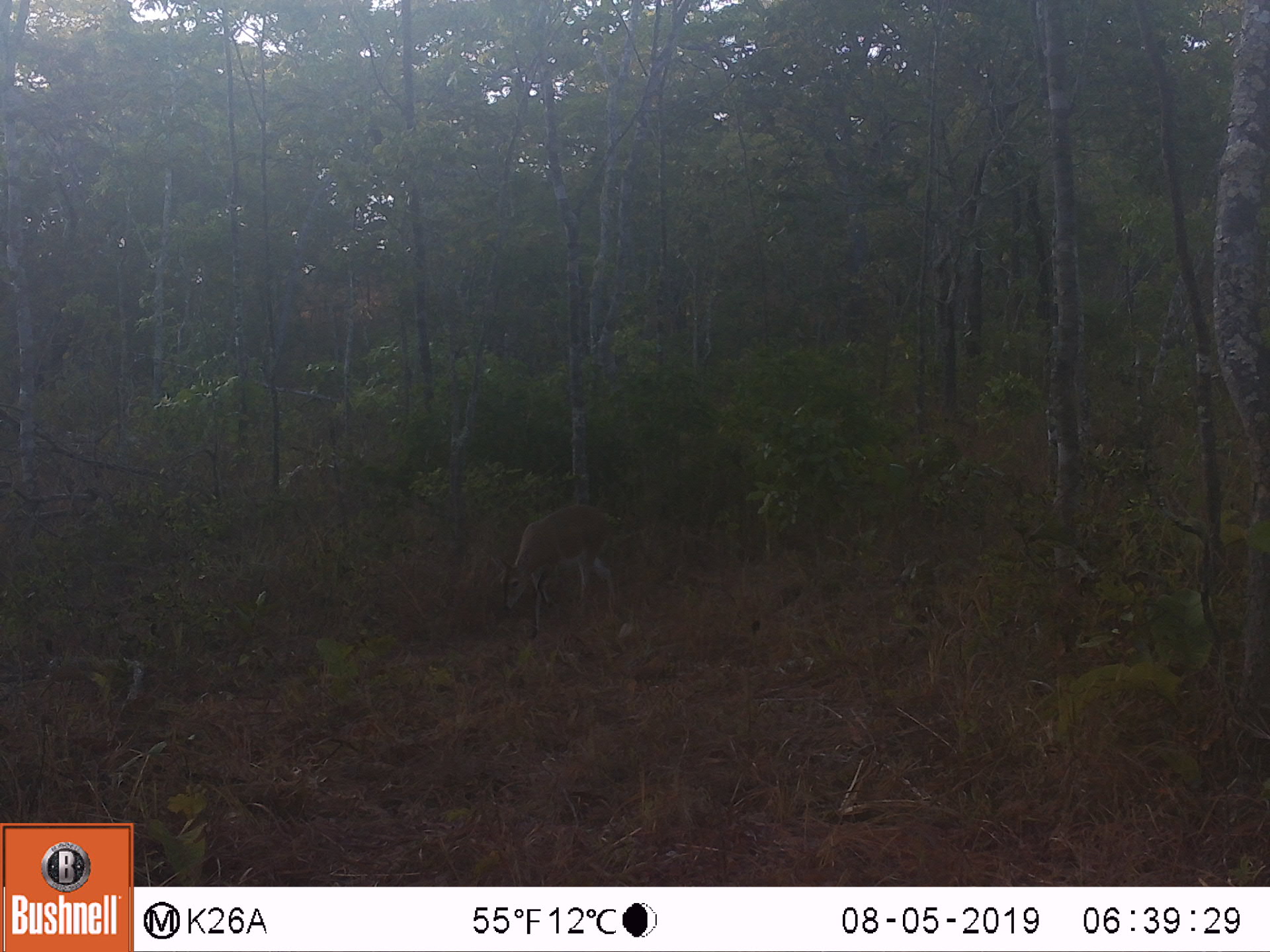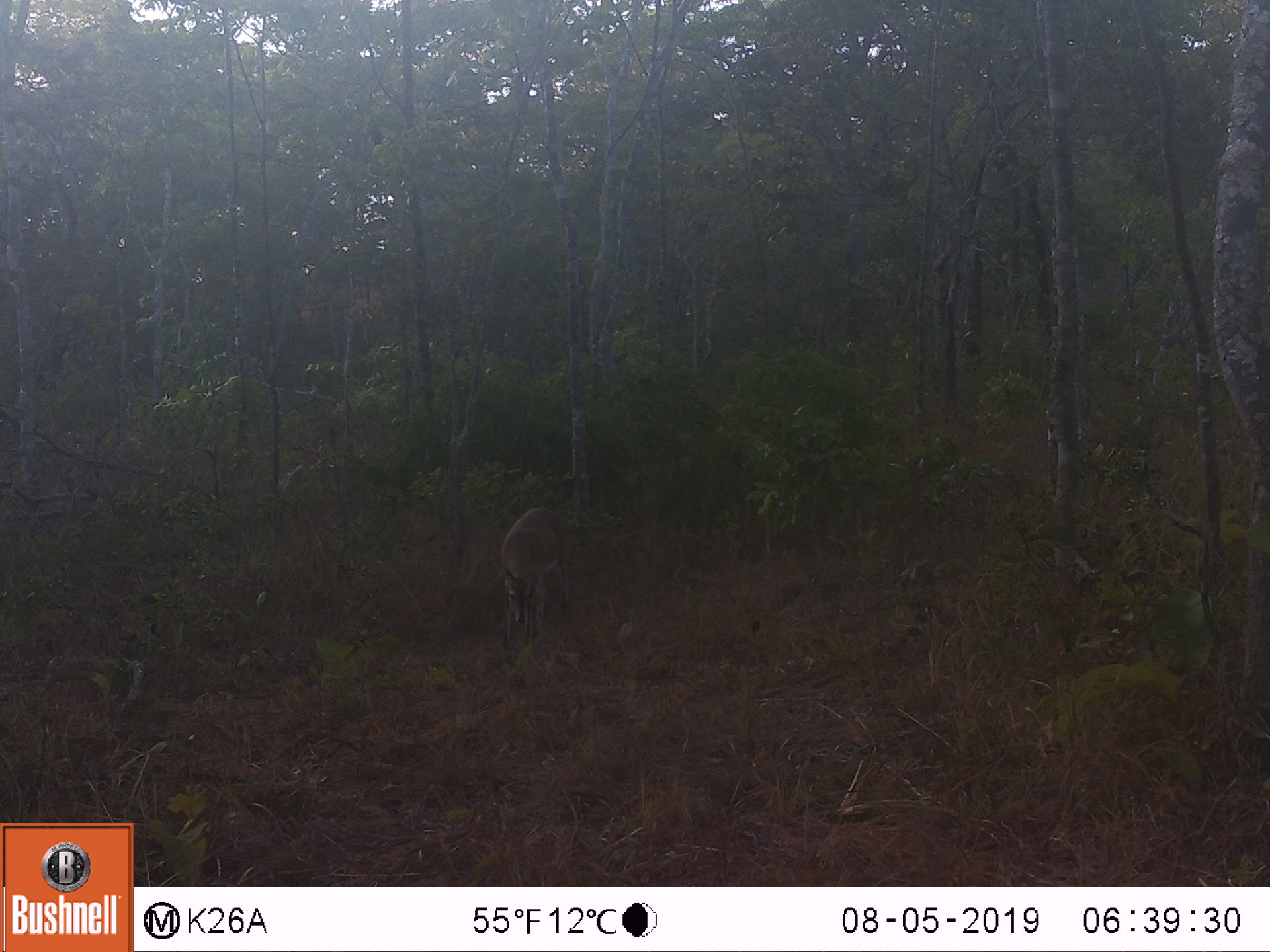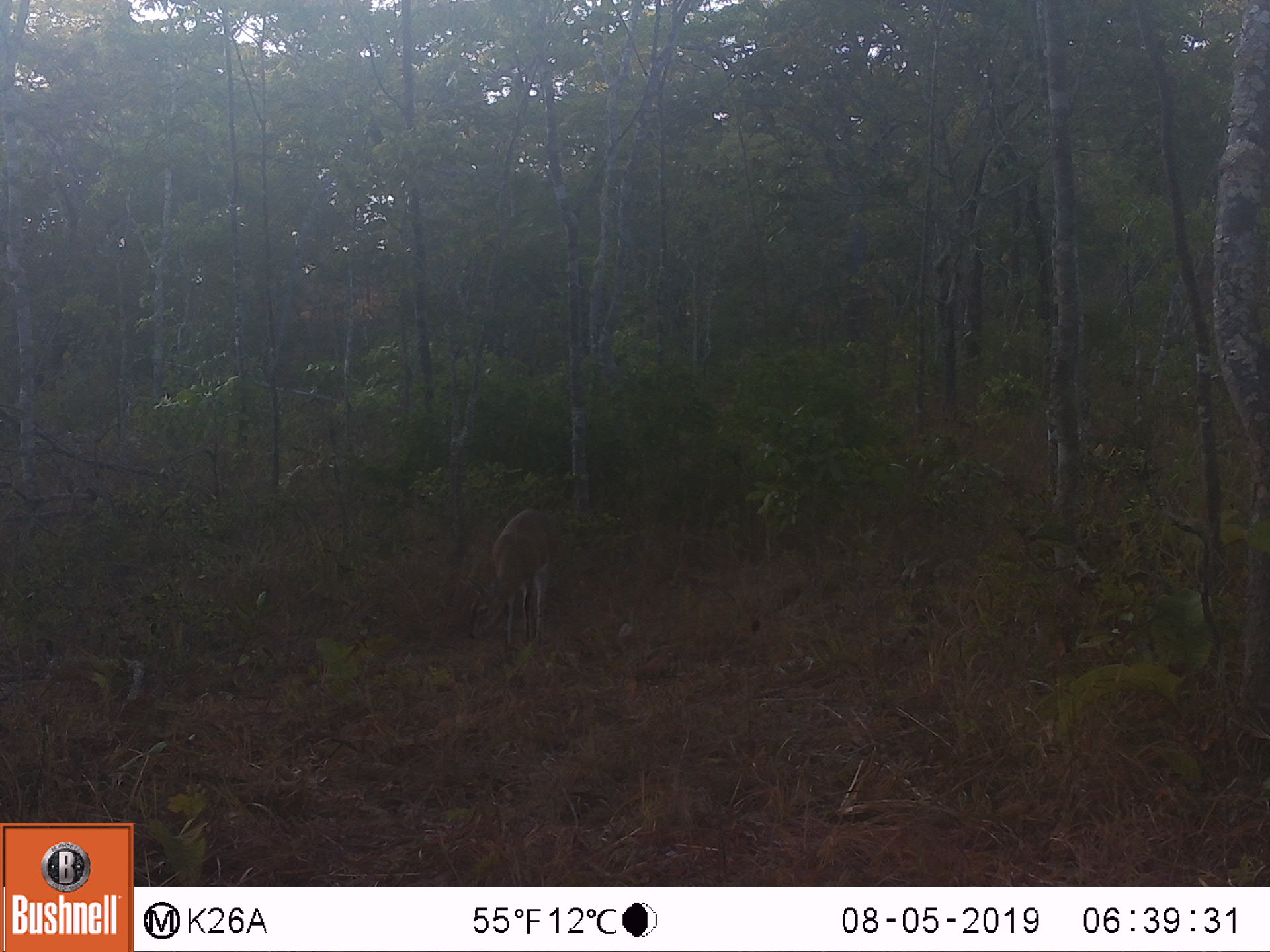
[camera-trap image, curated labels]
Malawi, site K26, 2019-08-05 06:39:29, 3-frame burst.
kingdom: Animalia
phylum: Chordata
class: Mammalia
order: Artiodactyla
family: Bovidae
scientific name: Antilopinae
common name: small antelope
Small antelope (Antilopinae), count 1.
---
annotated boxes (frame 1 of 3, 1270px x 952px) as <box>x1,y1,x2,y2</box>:
small antelope: <box>497,502,611,633</box>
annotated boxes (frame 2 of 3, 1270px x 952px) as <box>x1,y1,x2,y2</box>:
small antelope: <box>497,502,569,643</box>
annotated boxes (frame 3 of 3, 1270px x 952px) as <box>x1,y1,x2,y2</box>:
small antelope: <box>494,507,554,649</box>